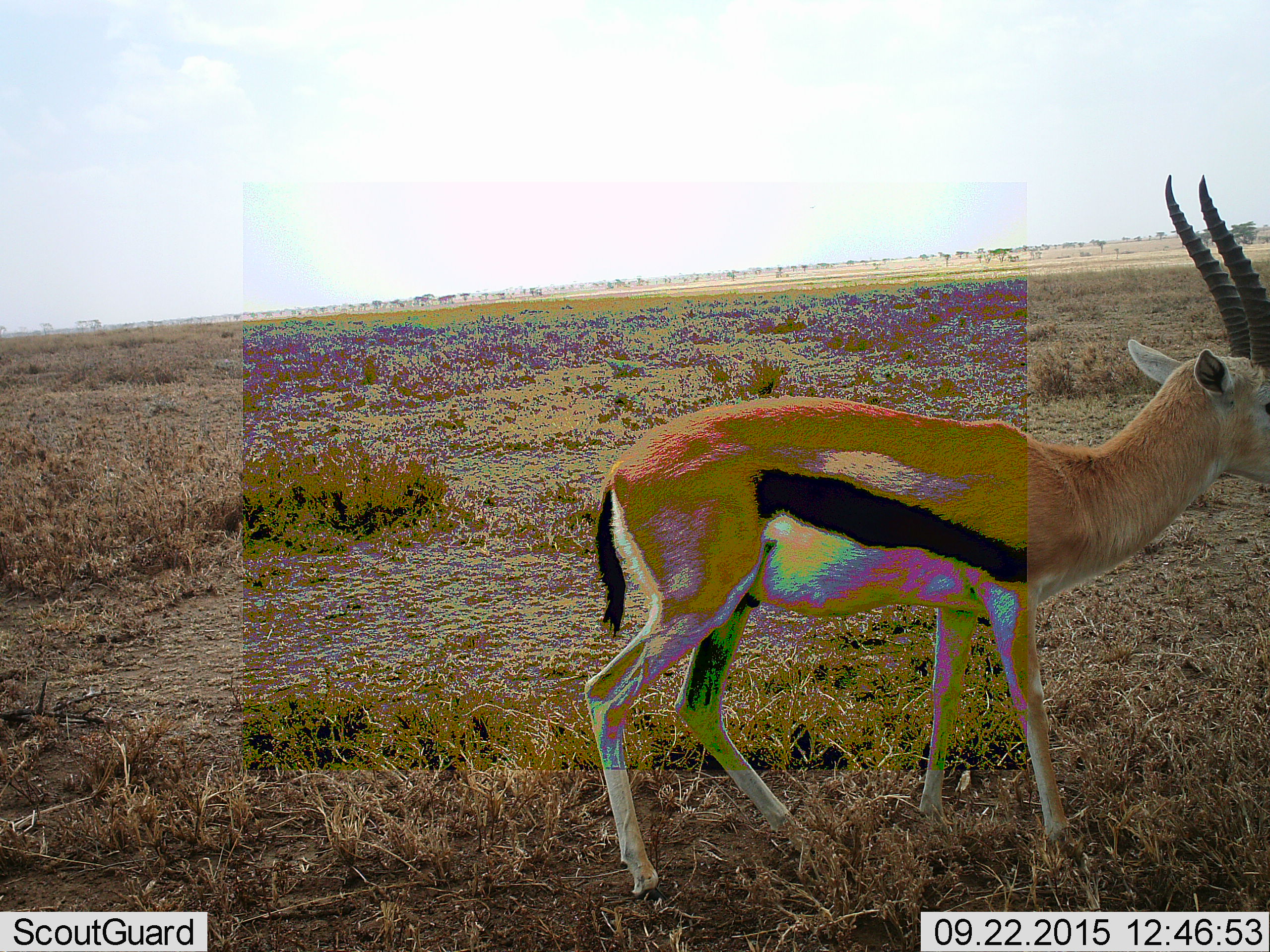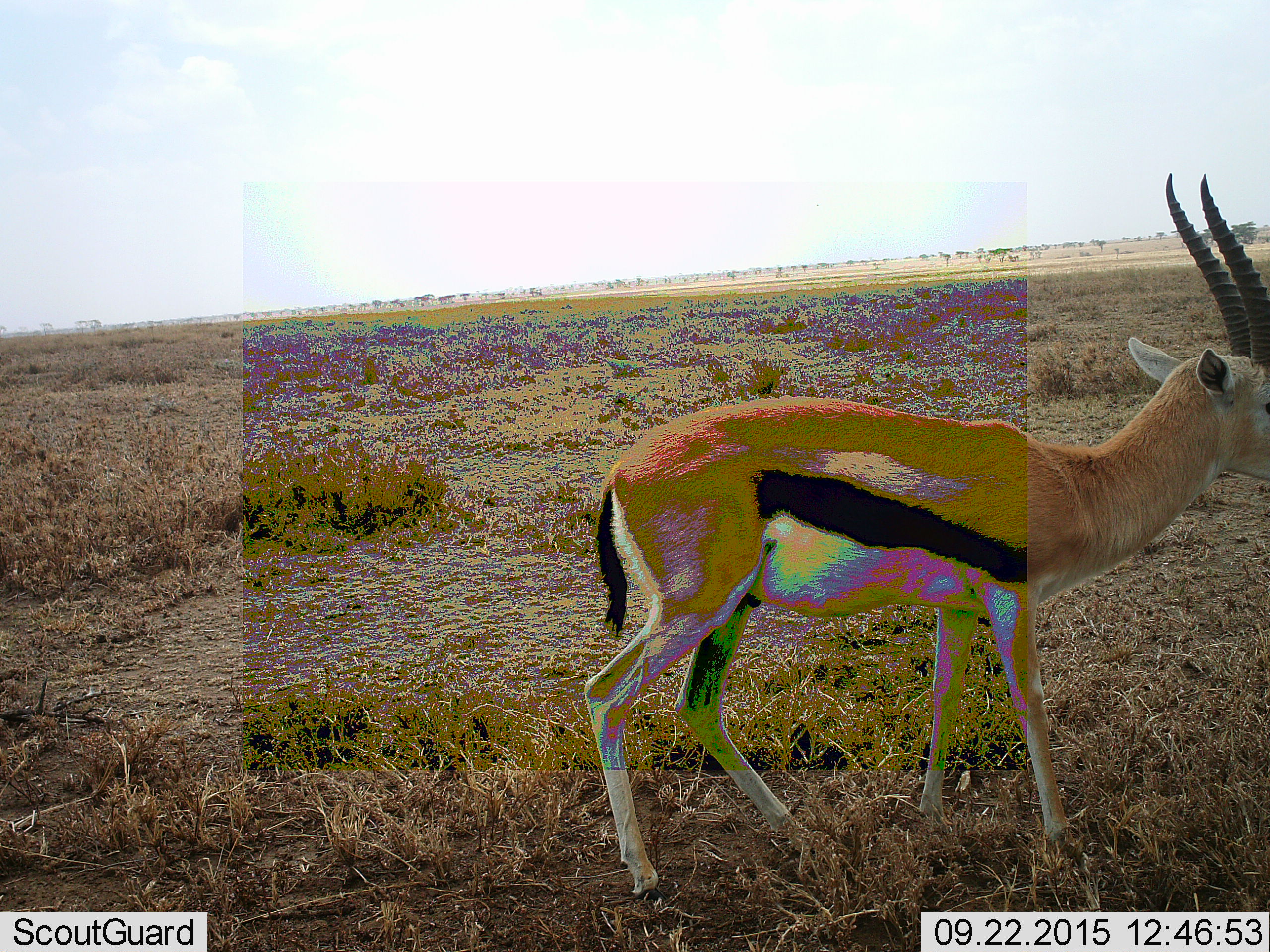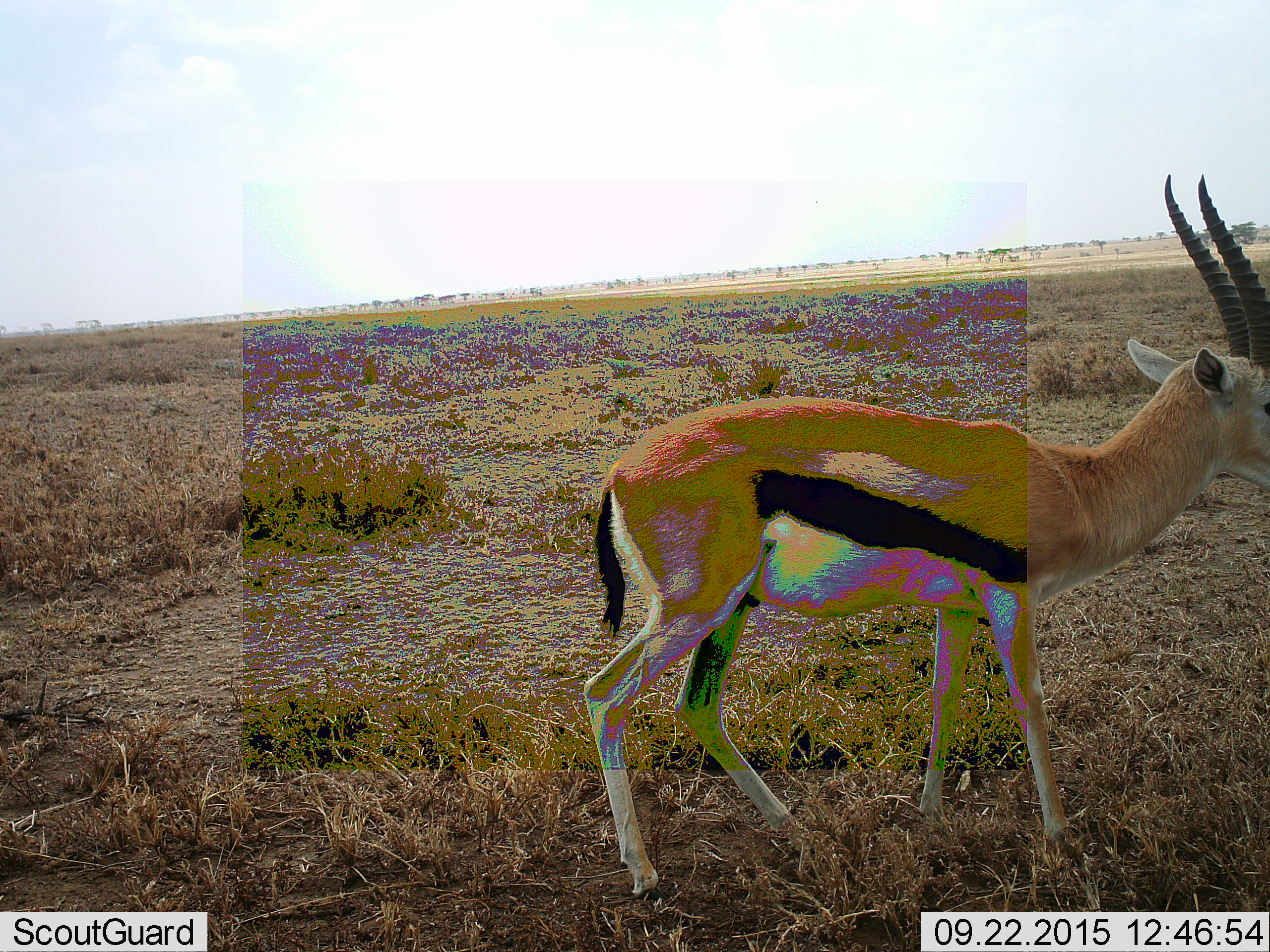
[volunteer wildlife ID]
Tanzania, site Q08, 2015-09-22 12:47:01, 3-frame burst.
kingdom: Animalia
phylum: Chordata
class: Mammalia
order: Artiodactyla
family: Bovidae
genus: Eudorcas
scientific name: Eudorcas thomsonii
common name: thomson's gazelle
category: gazellethomsons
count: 1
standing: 75%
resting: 0%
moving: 0%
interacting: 0%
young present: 0%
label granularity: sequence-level